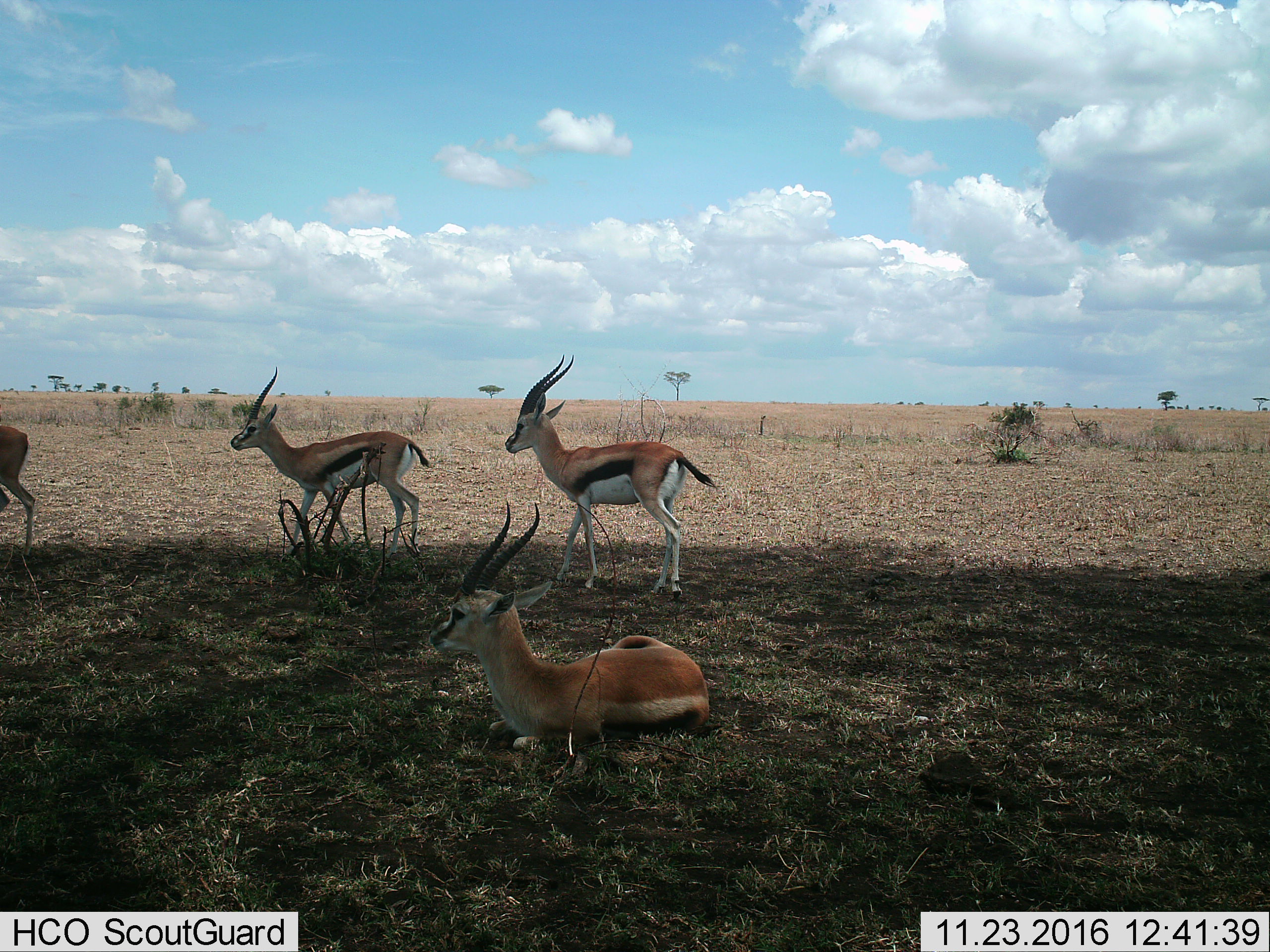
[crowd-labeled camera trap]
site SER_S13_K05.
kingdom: Animalia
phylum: Chordata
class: Mammalia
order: Artiodactyla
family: Bovidae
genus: Eudorcas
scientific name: Eudorcas thomsonii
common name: thomson's gazelle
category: gazellethomsons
Gazellethomsons (thomson's gazelle) (Eudorcas thomsonii), count 4. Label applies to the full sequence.